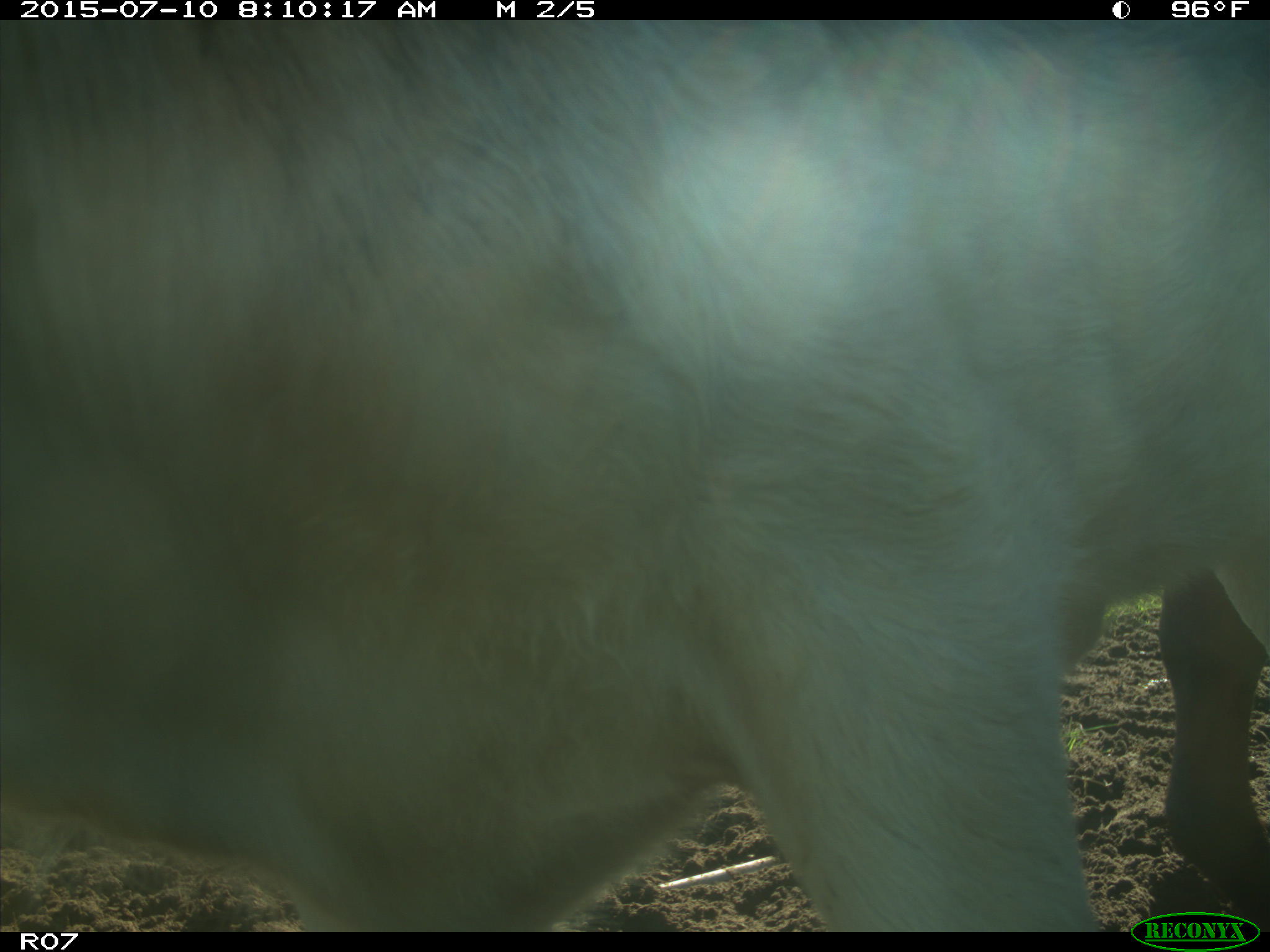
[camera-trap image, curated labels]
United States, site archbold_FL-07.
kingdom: Animalia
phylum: Chordata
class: Mammalia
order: Artiodactyla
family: Bovidae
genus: Bos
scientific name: Bos taurus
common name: domestic cow